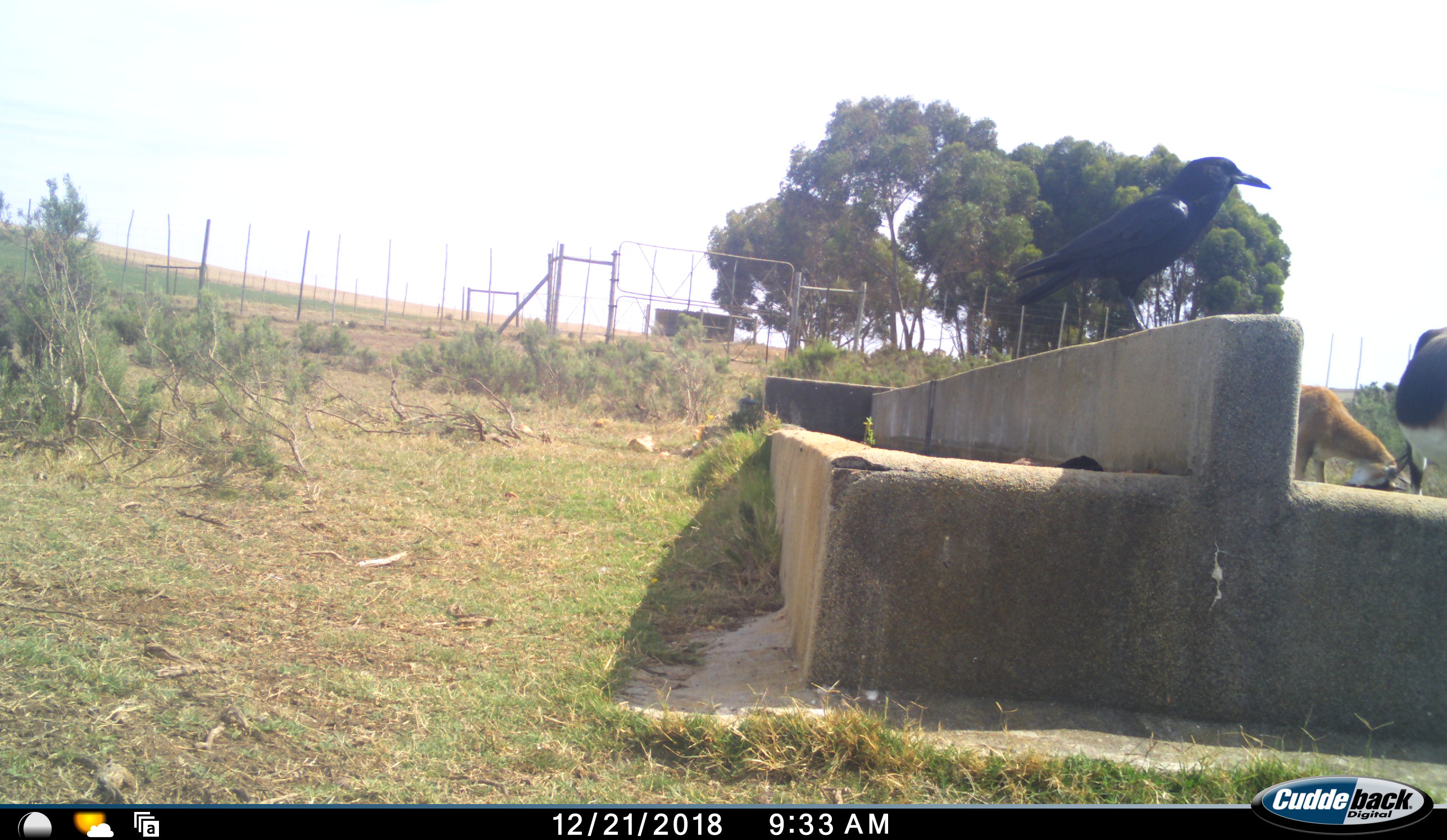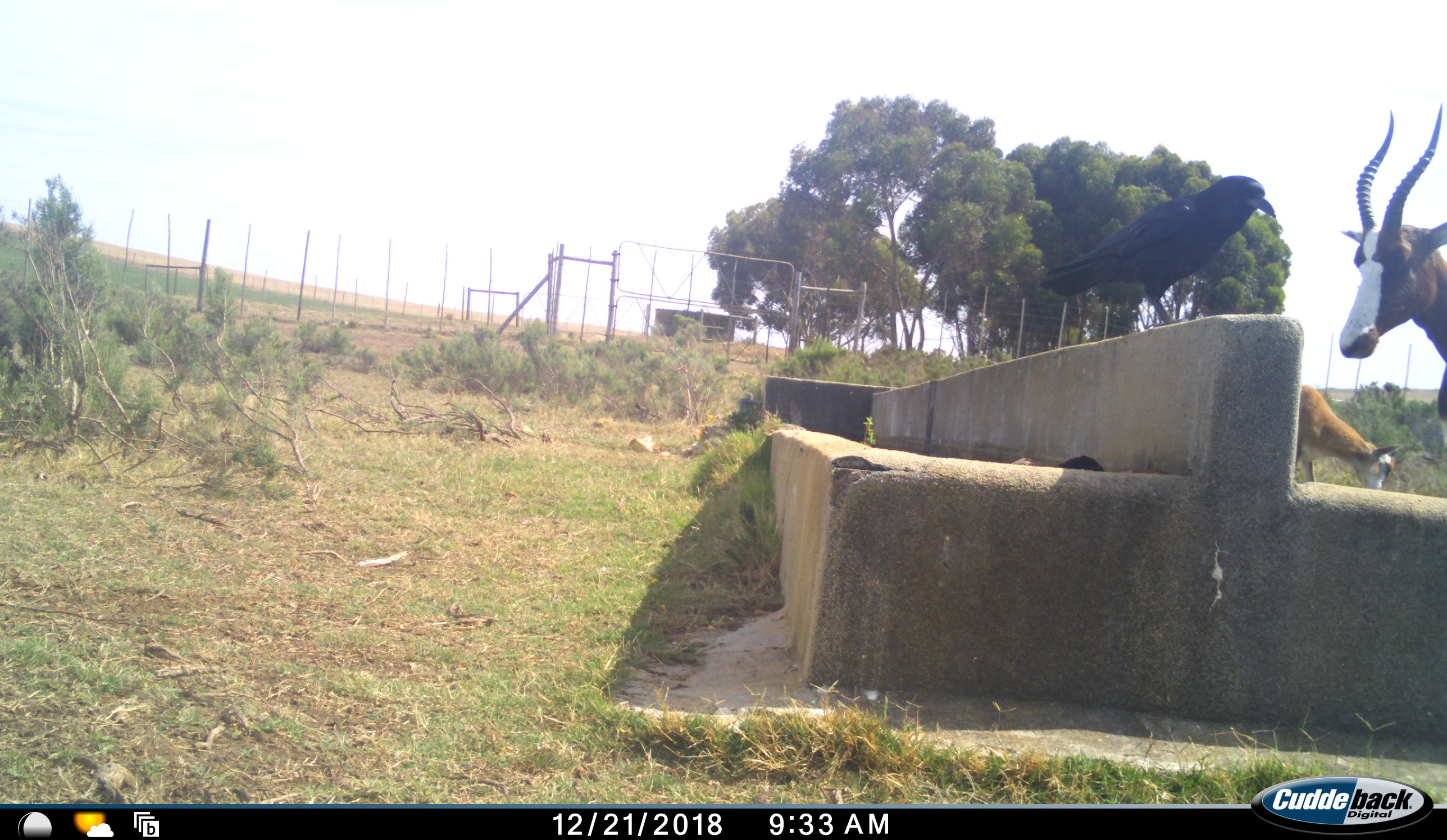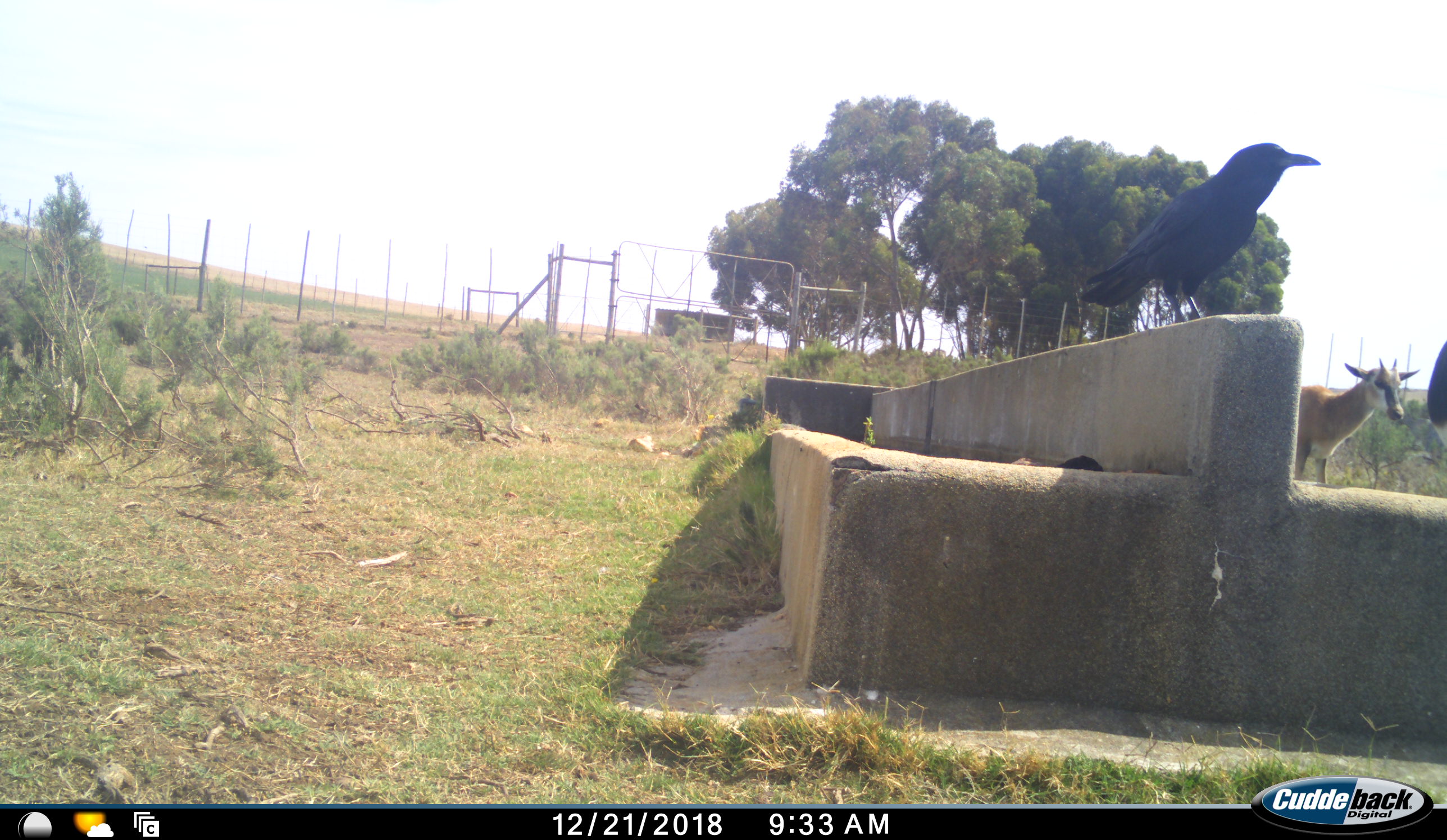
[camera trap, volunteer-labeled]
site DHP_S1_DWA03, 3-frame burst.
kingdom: Animalia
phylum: Chordata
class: Aves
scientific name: Aves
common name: bird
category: birdother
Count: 1.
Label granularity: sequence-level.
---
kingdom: Animalia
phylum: Chordata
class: Mammalia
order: Artiodactyla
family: Bovidae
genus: Damaliscus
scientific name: Damaliscus pygargus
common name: bontebok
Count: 2.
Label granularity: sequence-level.